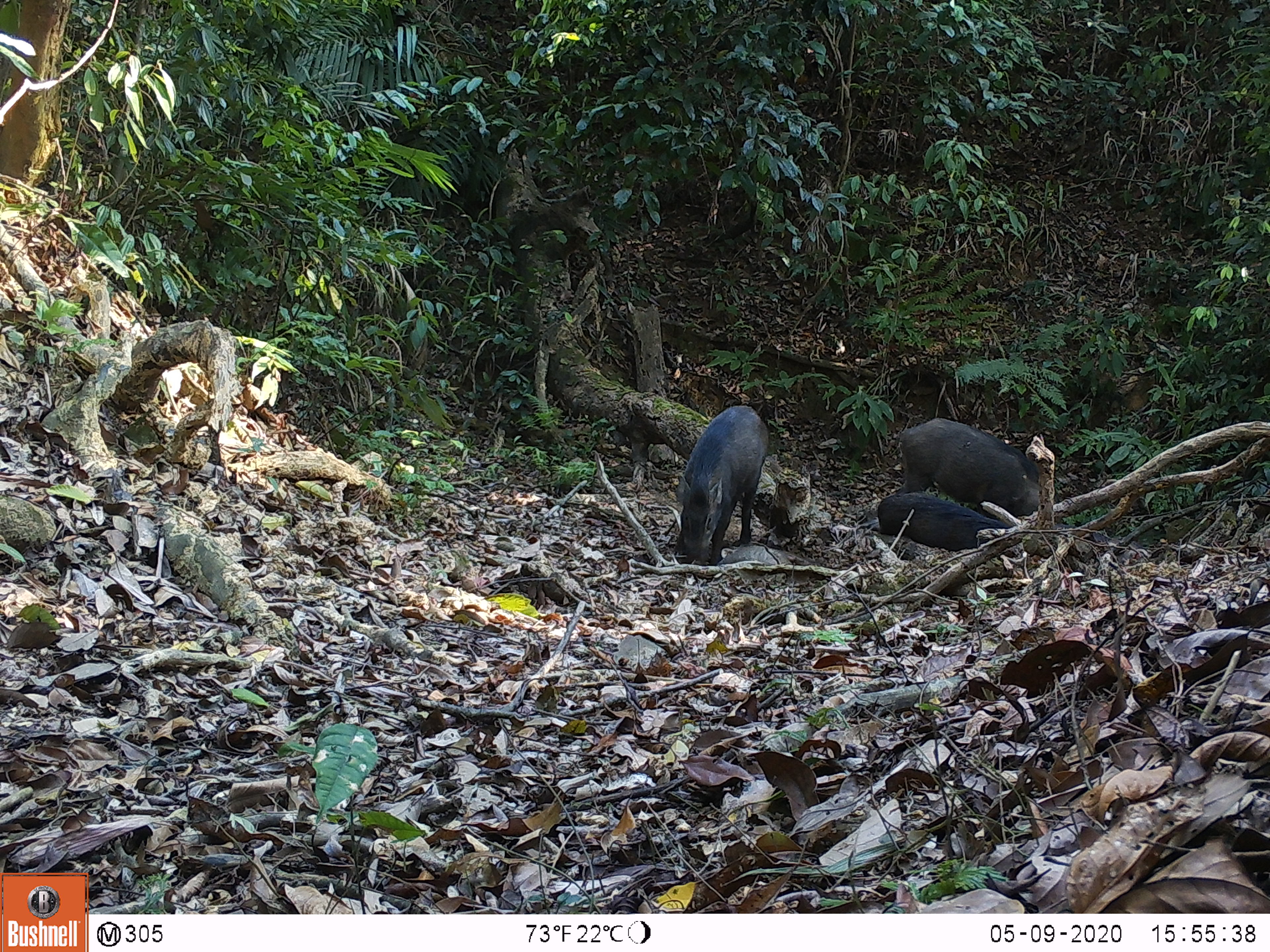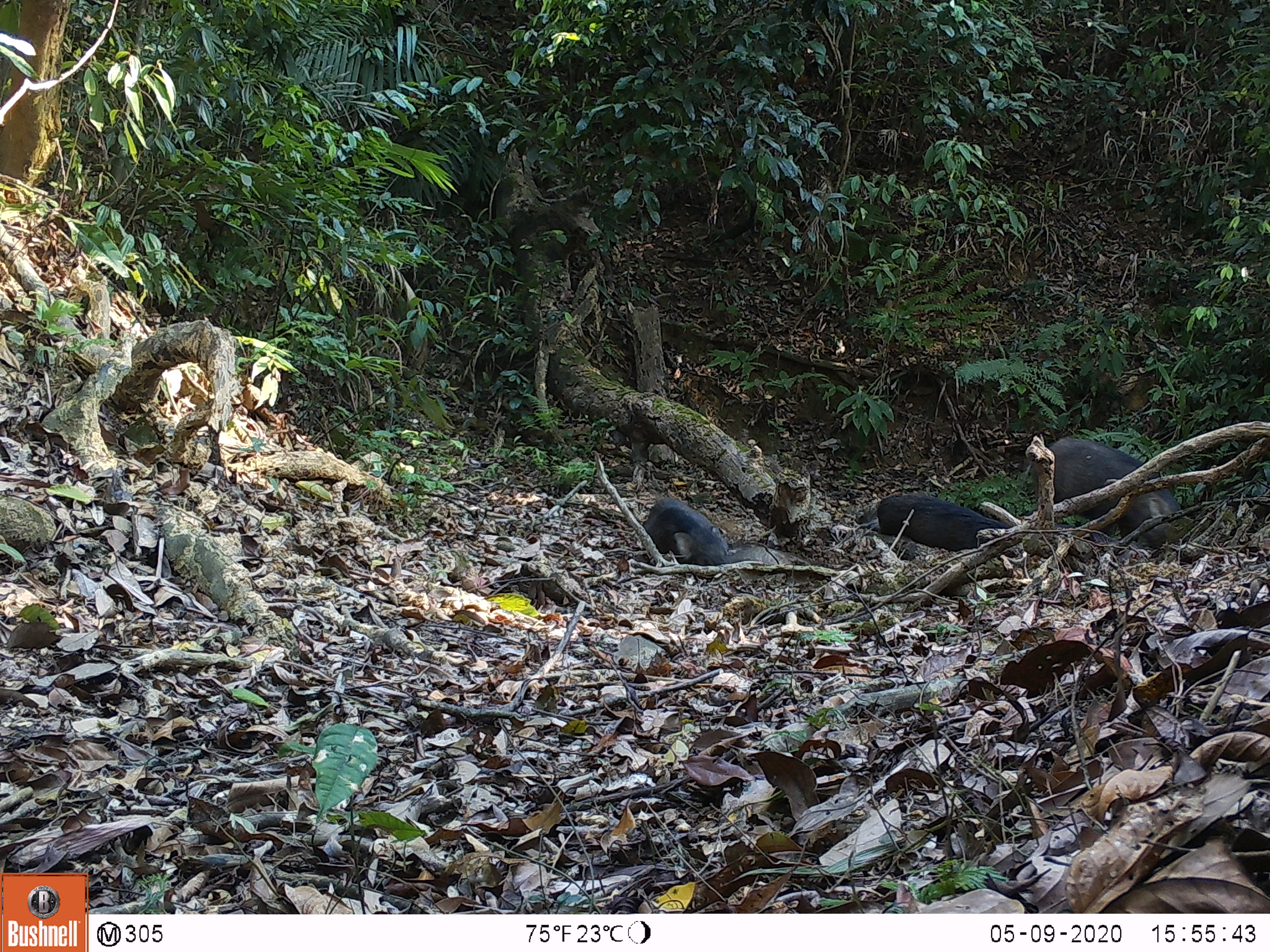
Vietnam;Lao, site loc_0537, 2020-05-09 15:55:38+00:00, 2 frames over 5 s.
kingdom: Animalia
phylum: Chordata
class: Mammalia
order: Artiodactyla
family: Suidae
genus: Sus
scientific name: Sus scrofa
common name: eurasian wild pig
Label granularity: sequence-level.